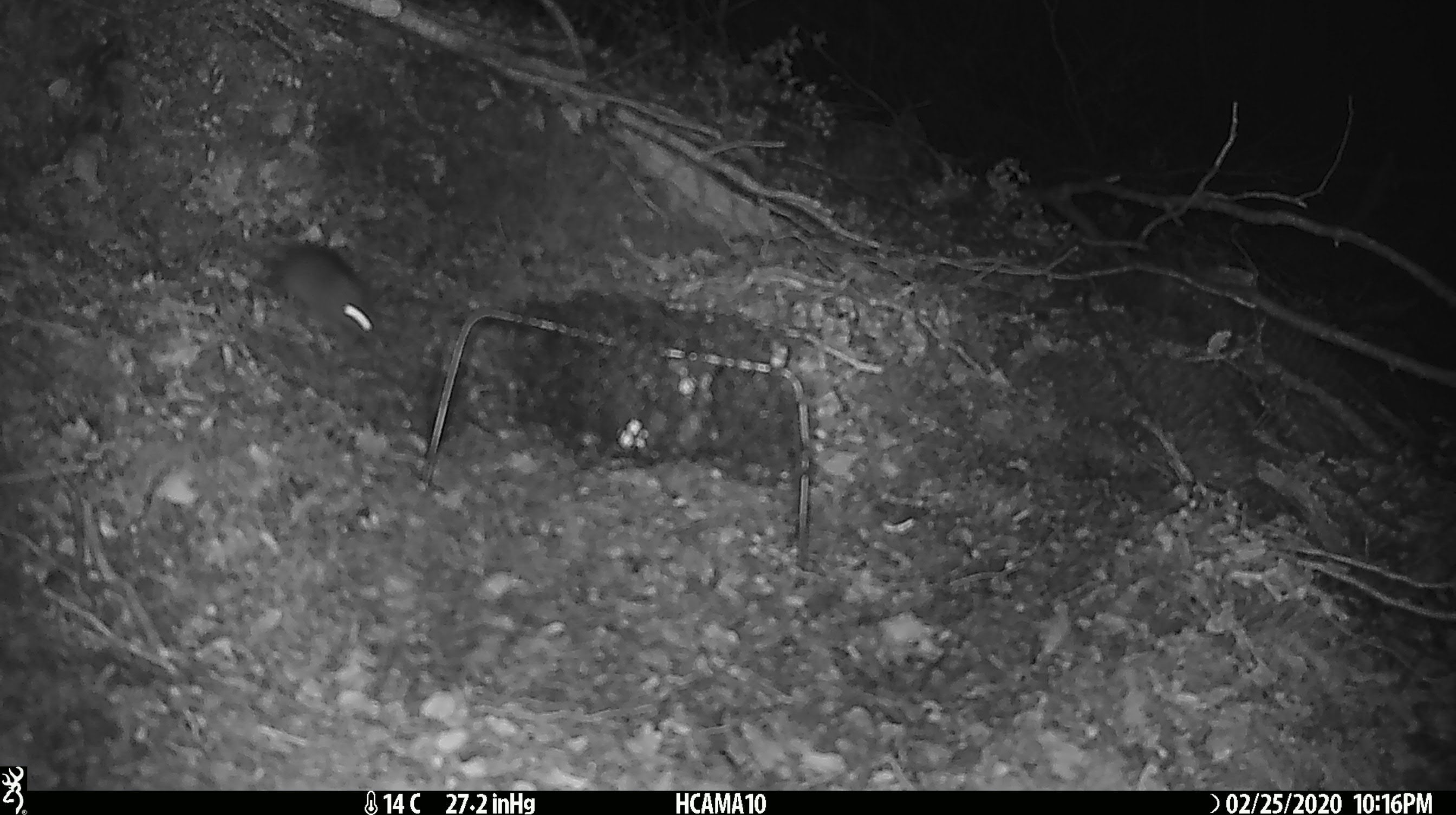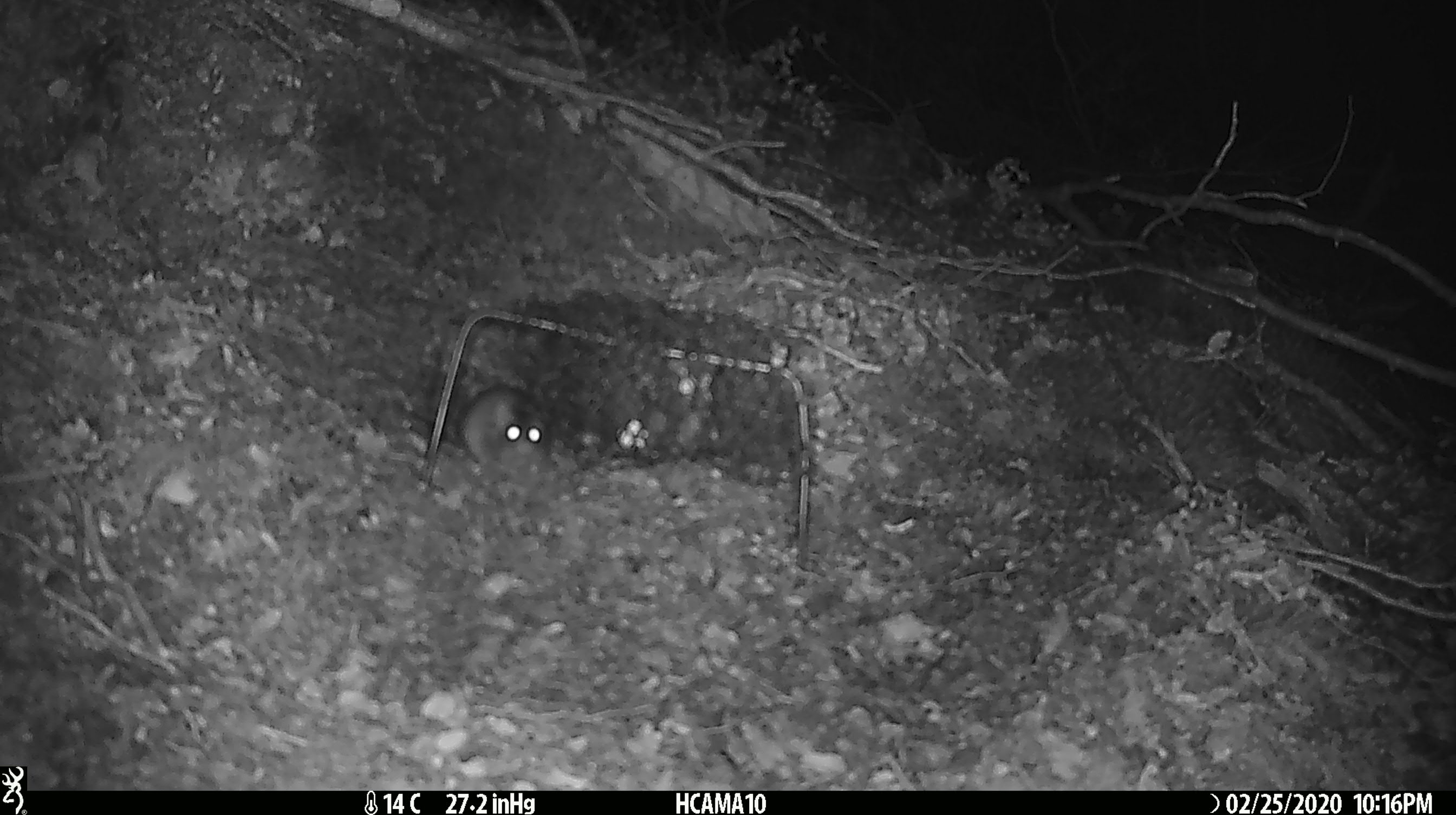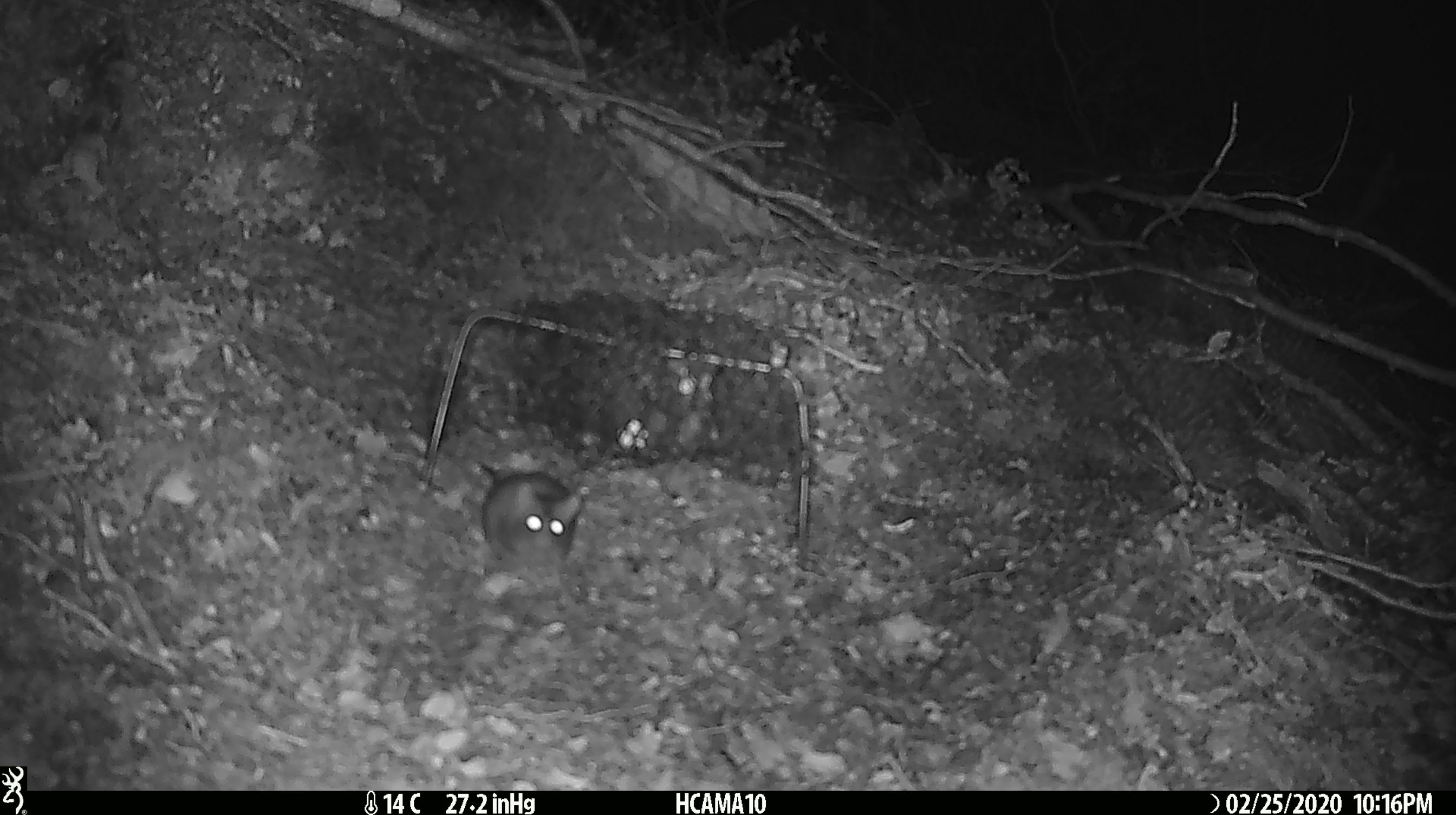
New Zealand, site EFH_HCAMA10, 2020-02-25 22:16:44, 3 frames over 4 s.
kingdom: Animalia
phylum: Chordata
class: Mammalia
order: Rodentia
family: Muridae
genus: Mus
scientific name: Mus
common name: mouse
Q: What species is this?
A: Mouse (Mus).